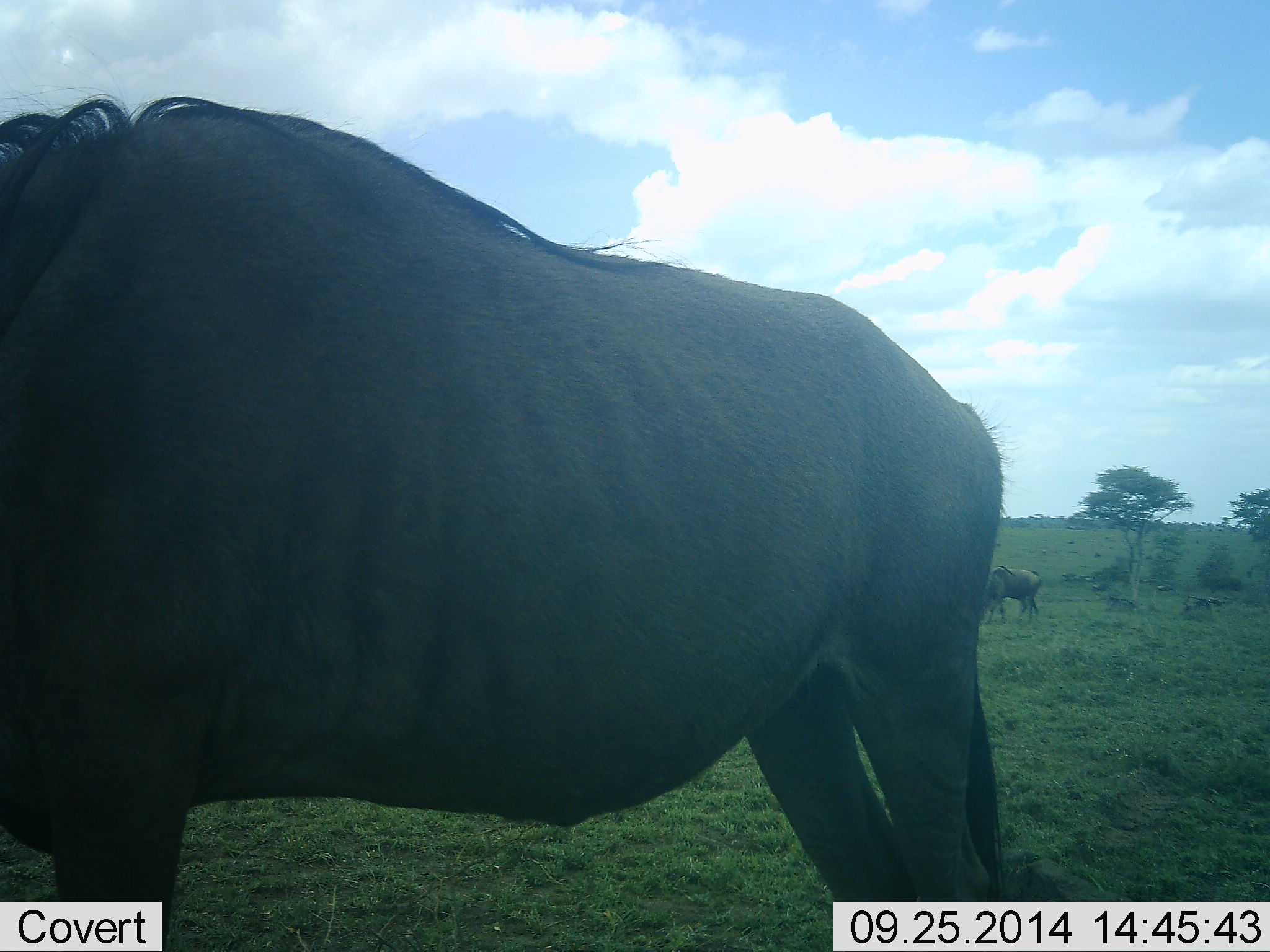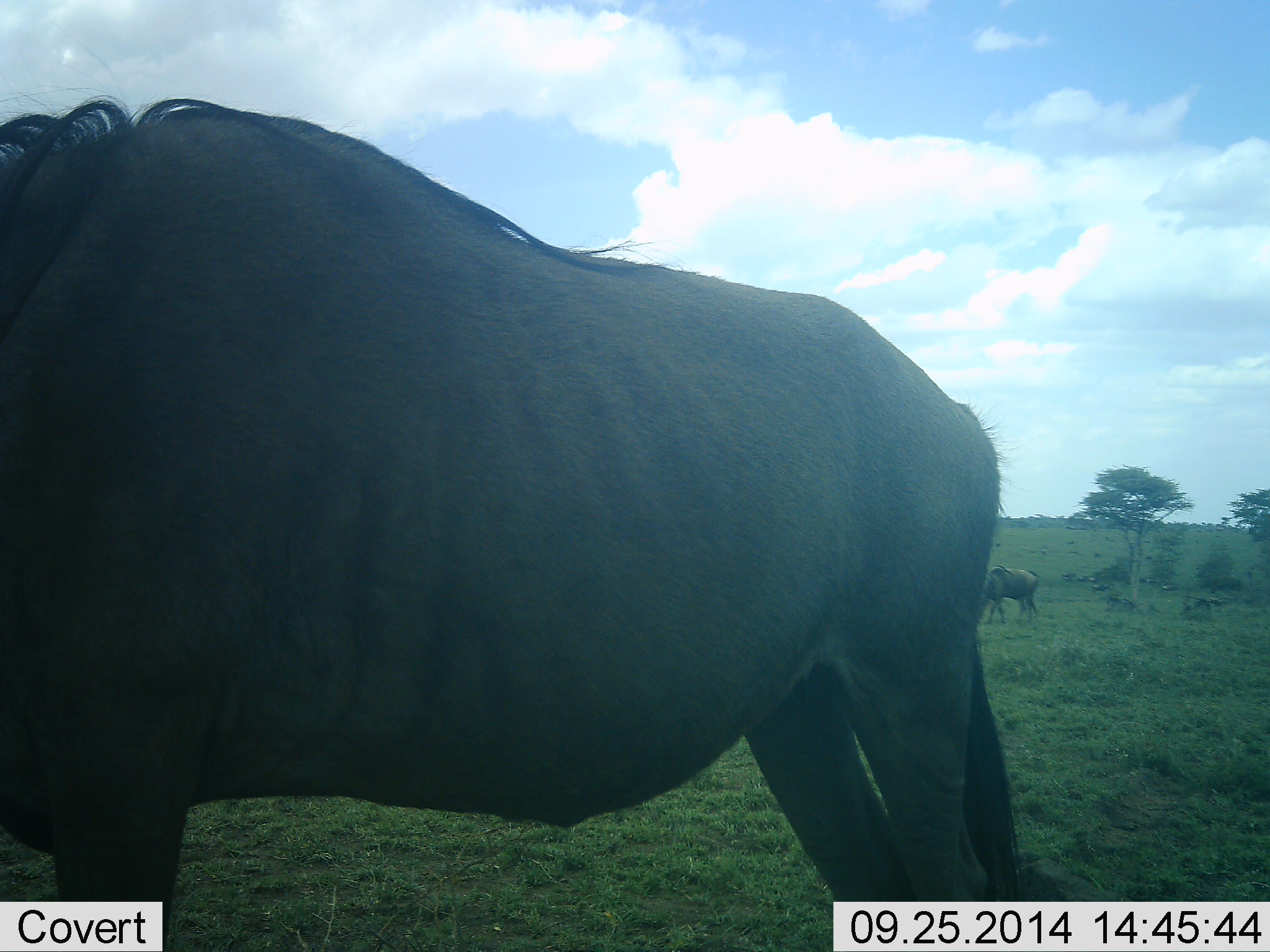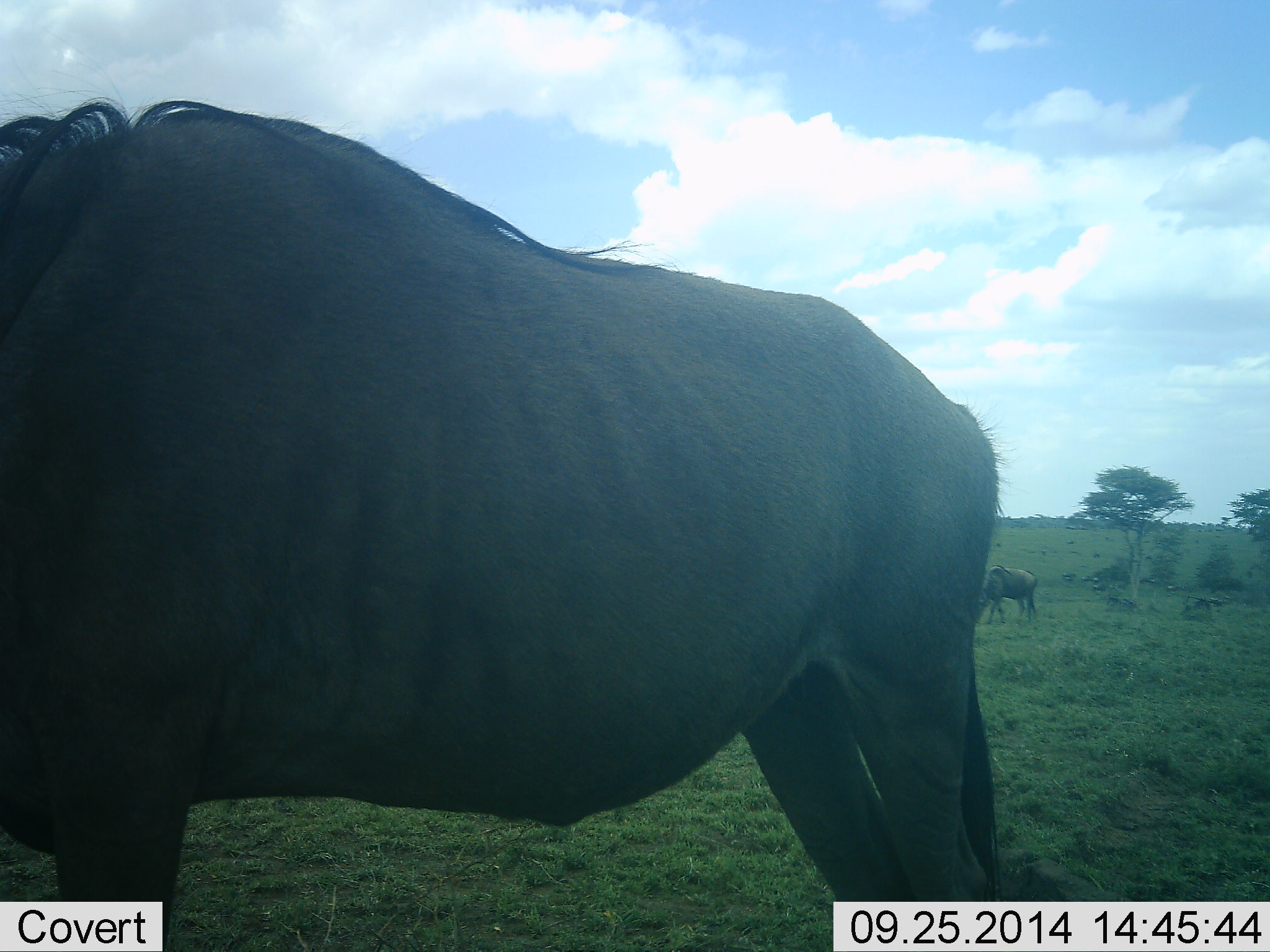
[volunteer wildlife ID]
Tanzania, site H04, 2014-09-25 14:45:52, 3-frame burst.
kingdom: Animalia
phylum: Chordata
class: Mammalia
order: Artiodactyla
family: Bovidae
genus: Connochaetes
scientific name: Connochaetes taurinus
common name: blue wildebeest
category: wildebeest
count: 2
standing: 70%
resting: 10%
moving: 20%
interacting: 0%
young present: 0%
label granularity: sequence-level